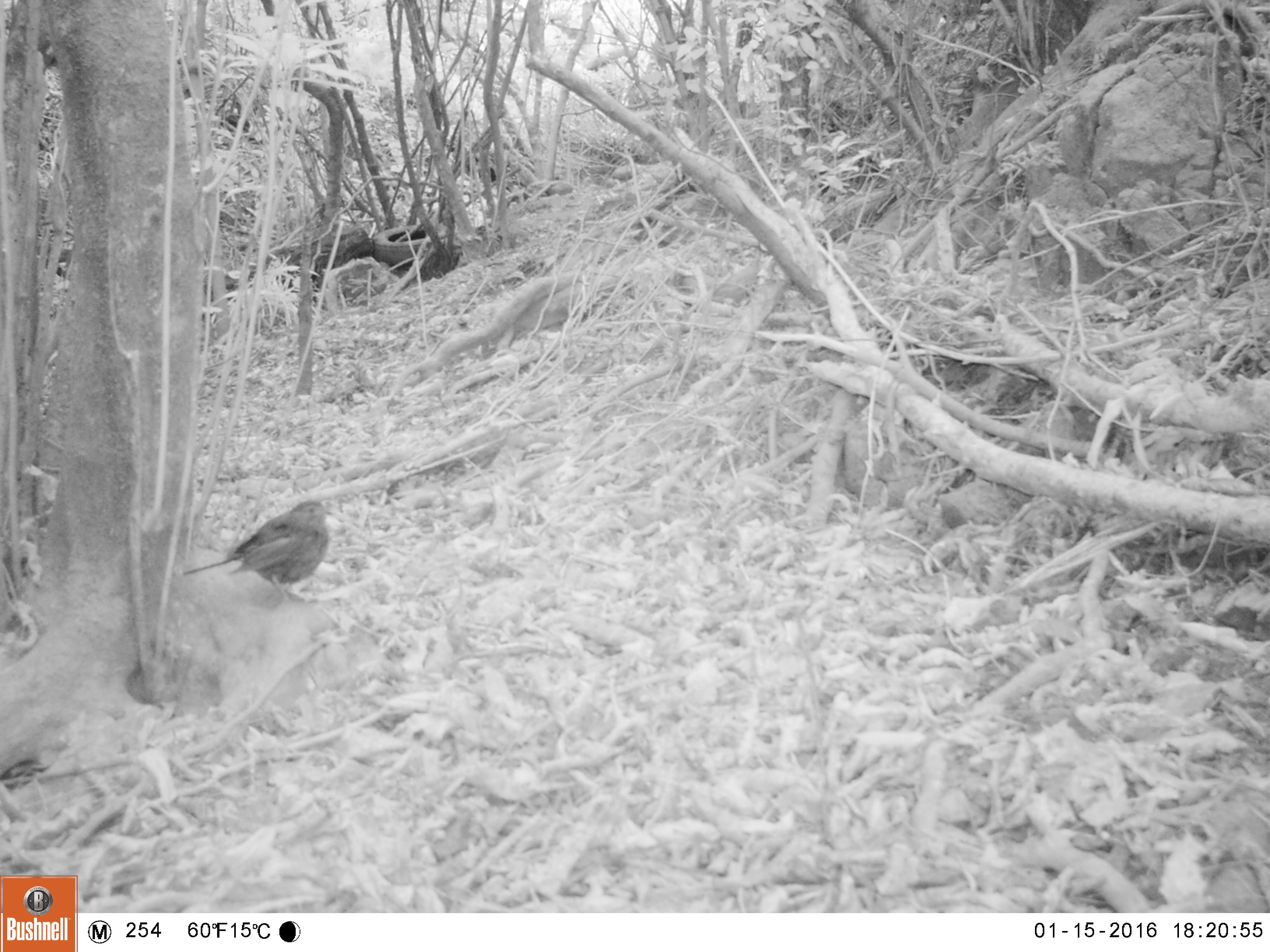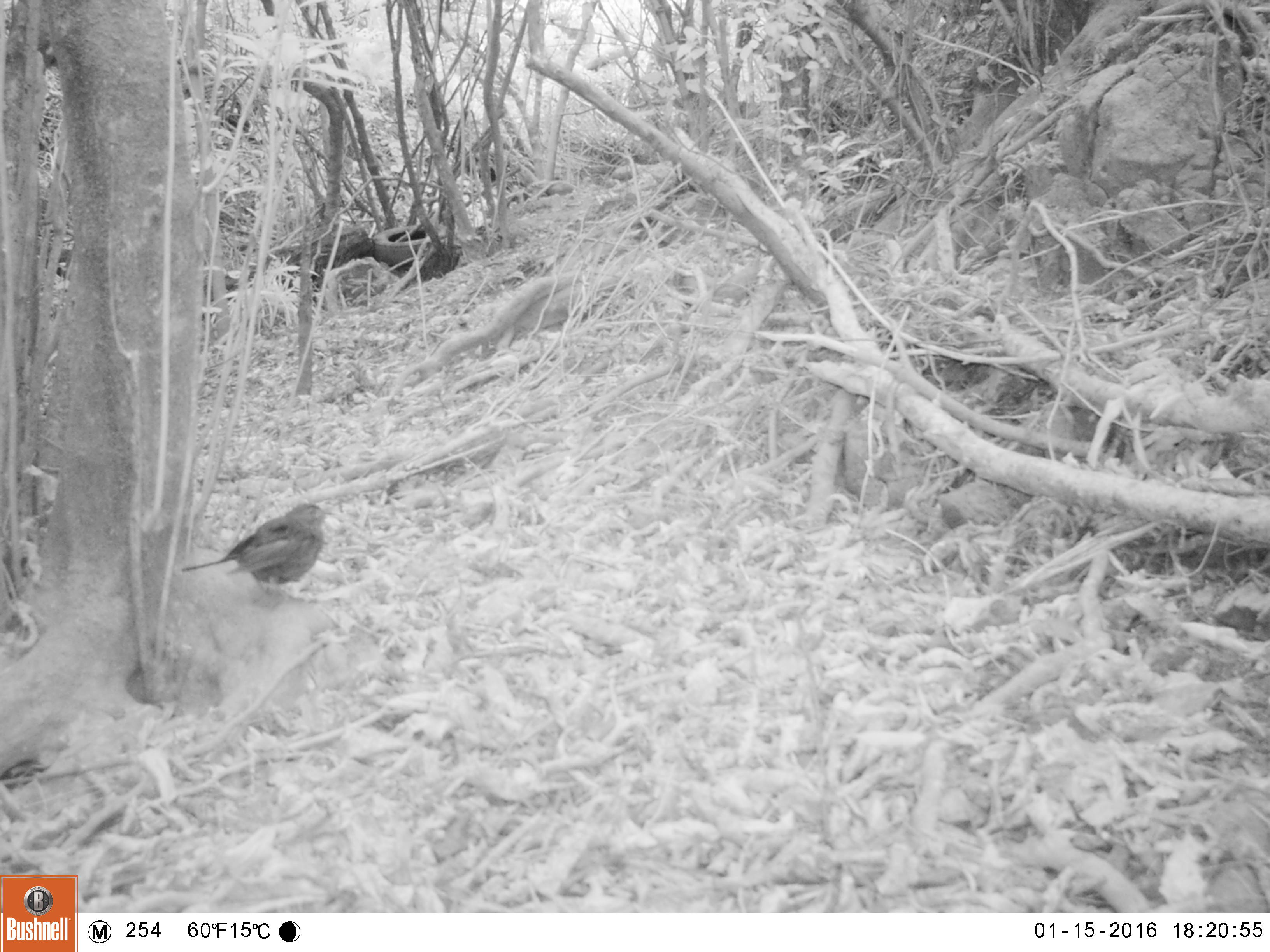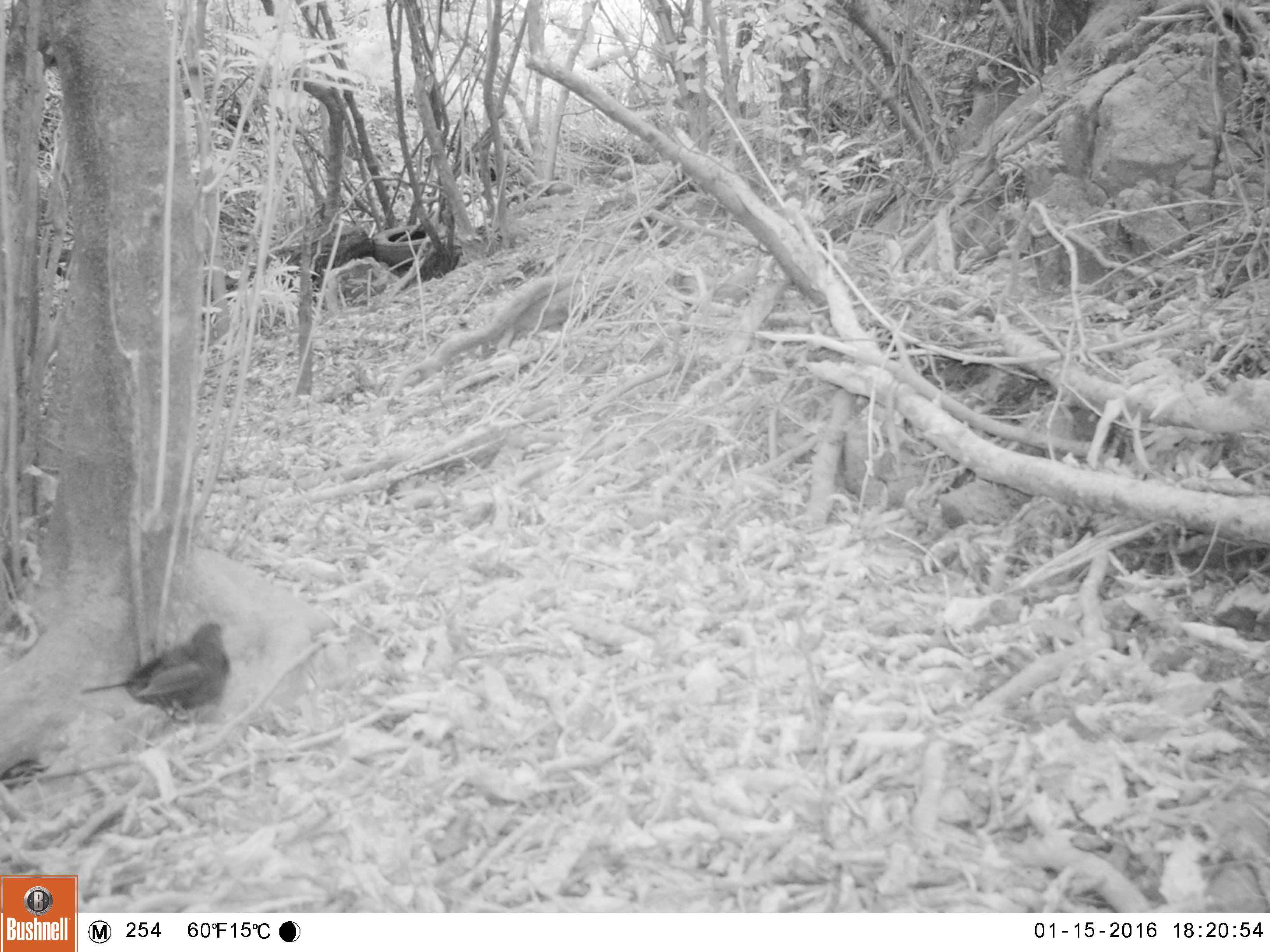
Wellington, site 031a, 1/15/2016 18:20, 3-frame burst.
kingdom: Animalia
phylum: Chordata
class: Aves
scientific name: Aves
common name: bird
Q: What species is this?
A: Bird (Aves).